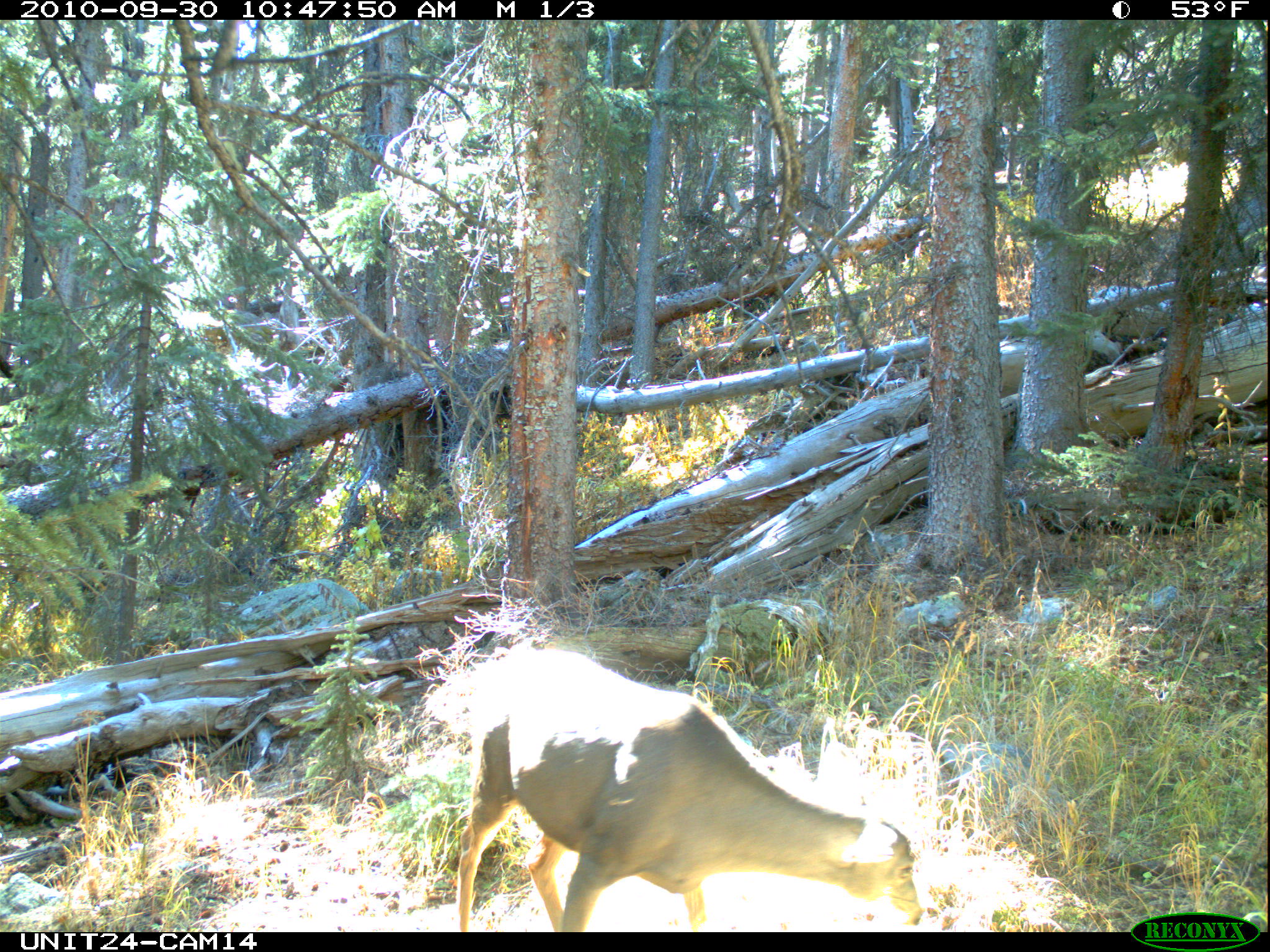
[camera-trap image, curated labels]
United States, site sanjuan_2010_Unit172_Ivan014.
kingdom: Animalia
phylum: Chordata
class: Mammalia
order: Artiodactyla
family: Cervidae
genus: Odocoileus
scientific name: Odocoileus hemionus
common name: mule deer